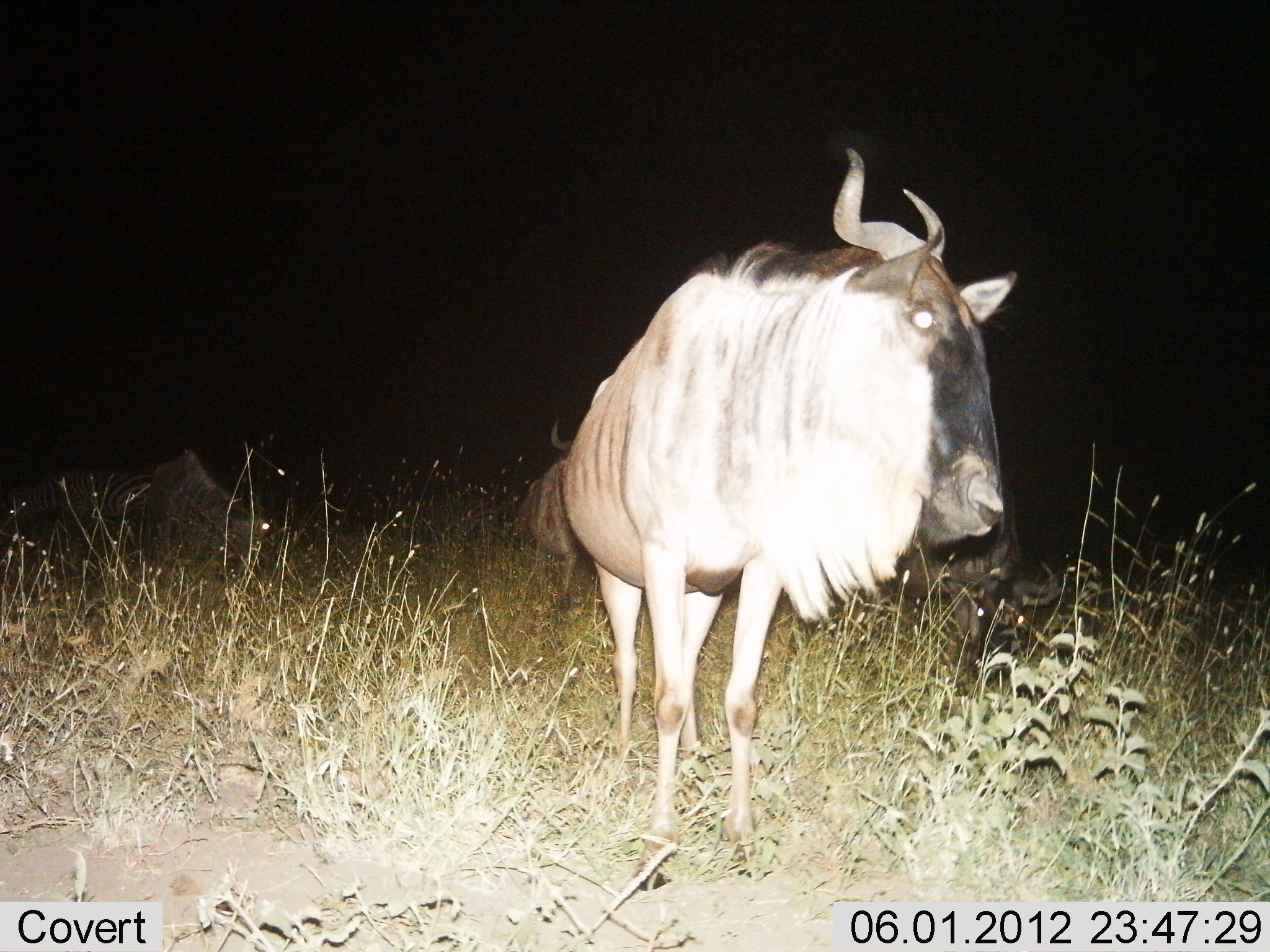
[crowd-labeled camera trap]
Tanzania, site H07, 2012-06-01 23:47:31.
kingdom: Animalia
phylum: Chordata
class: Mammalia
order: Artiodactyla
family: Bovidae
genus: Connochaetes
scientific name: Connochaetes taurinus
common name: blue wildebeest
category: wildebeest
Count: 3.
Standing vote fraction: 100%.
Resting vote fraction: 36%.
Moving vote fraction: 0%.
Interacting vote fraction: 0%.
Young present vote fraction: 0%.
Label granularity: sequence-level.